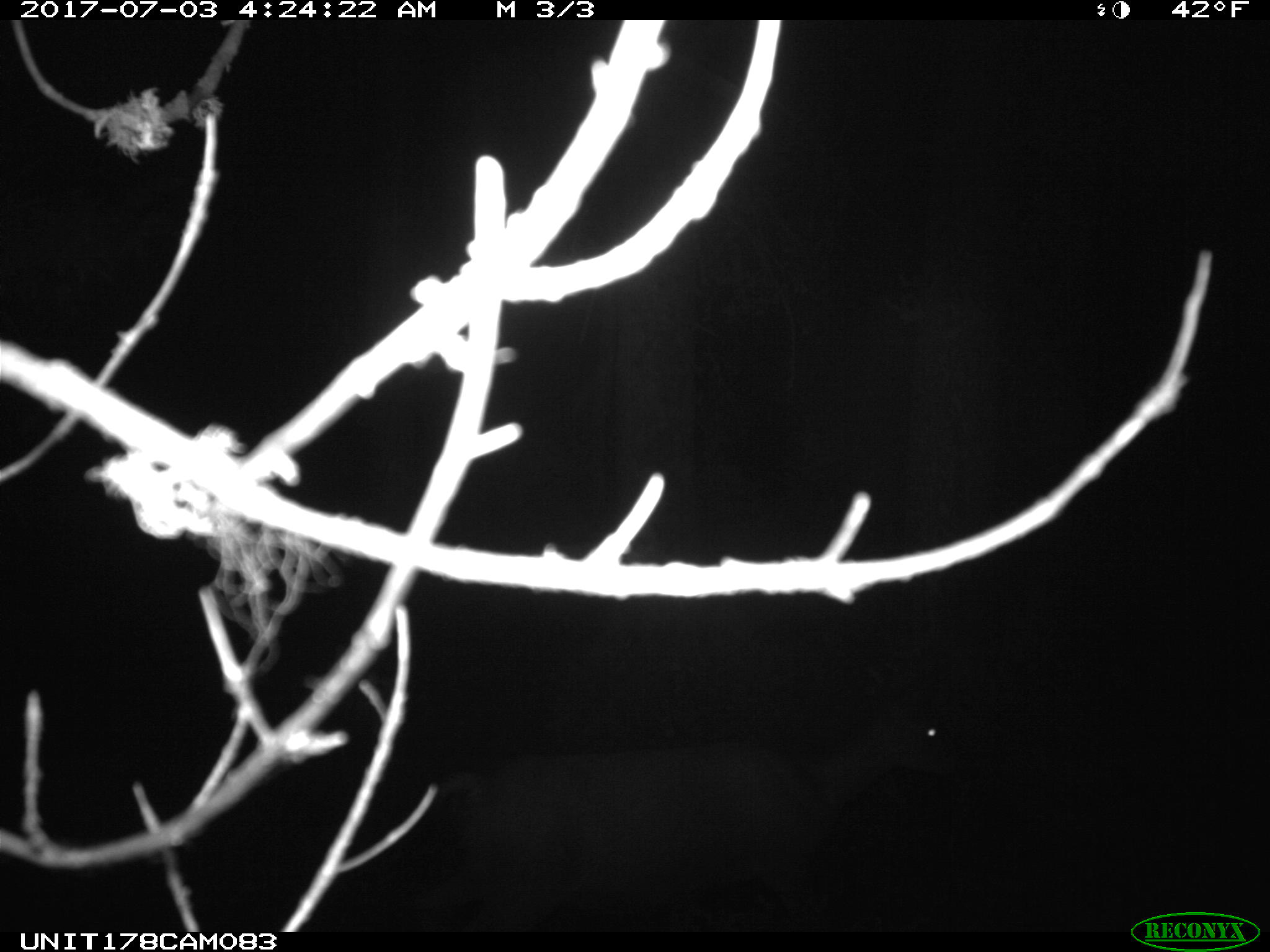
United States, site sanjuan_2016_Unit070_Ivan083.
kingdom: Animalia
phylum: Chordata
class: Mammalia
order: Artiodactyla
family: Cervidae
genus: Odocoileus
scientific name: Odocoileus hemionus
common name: mule deer